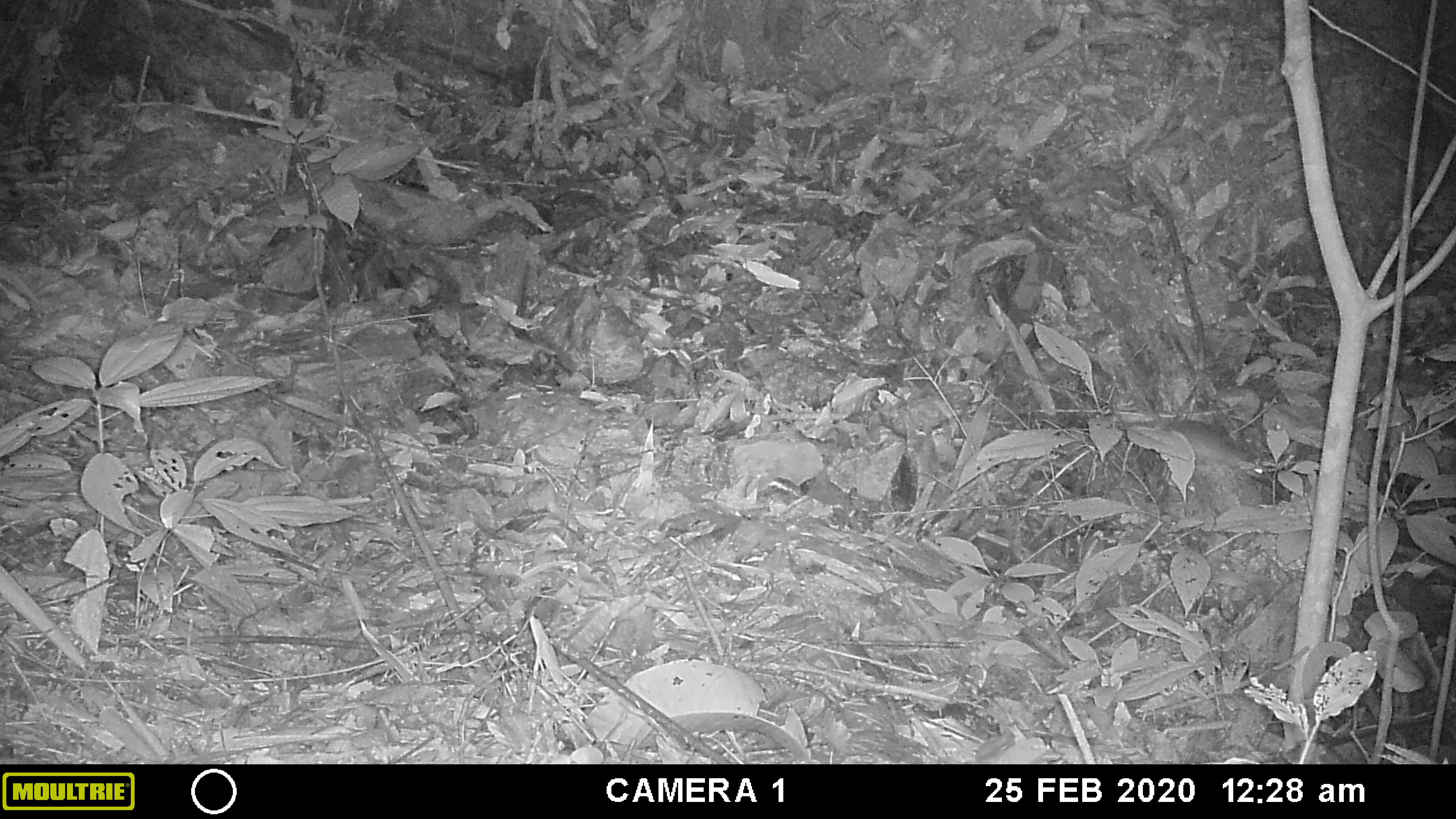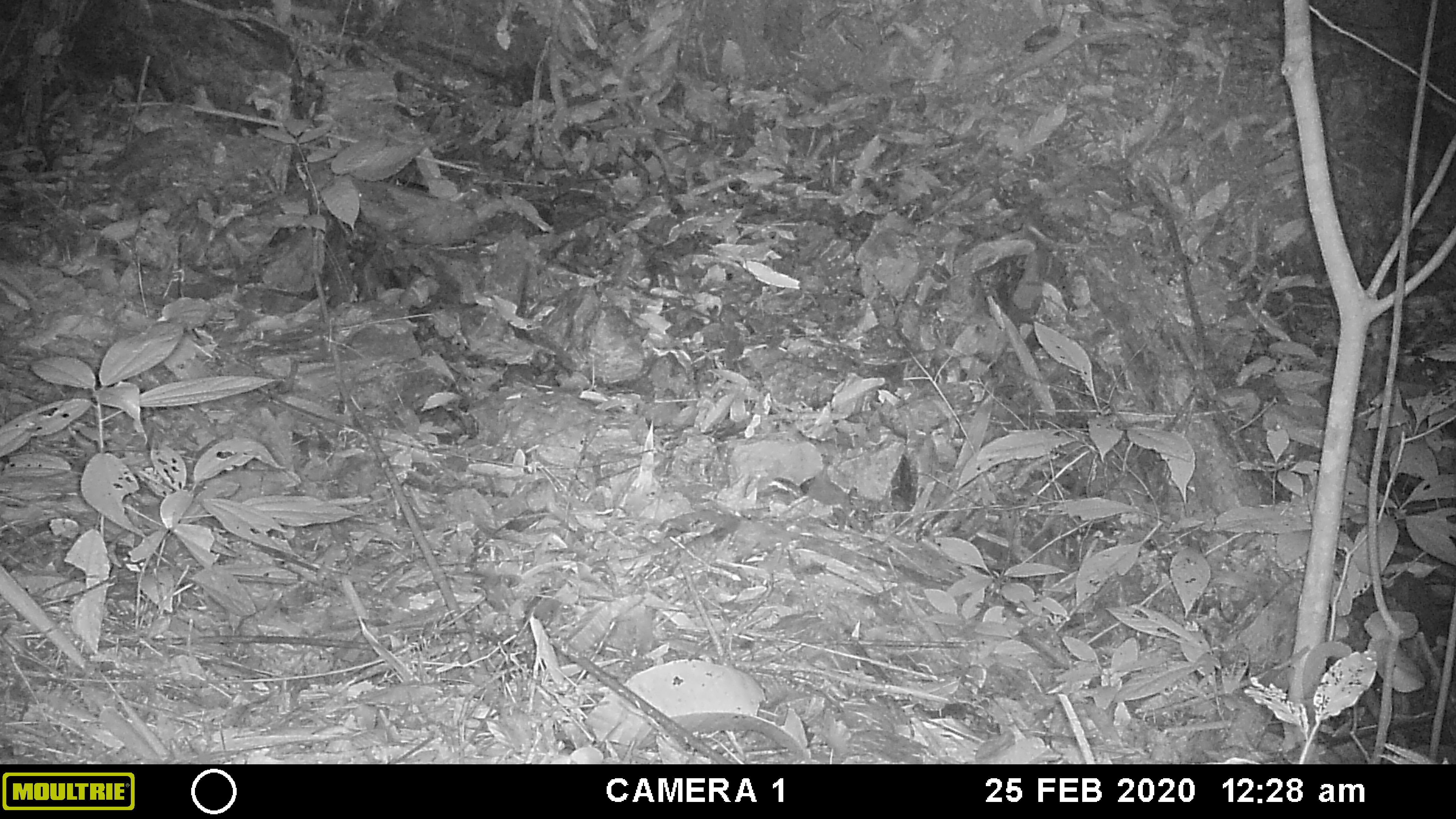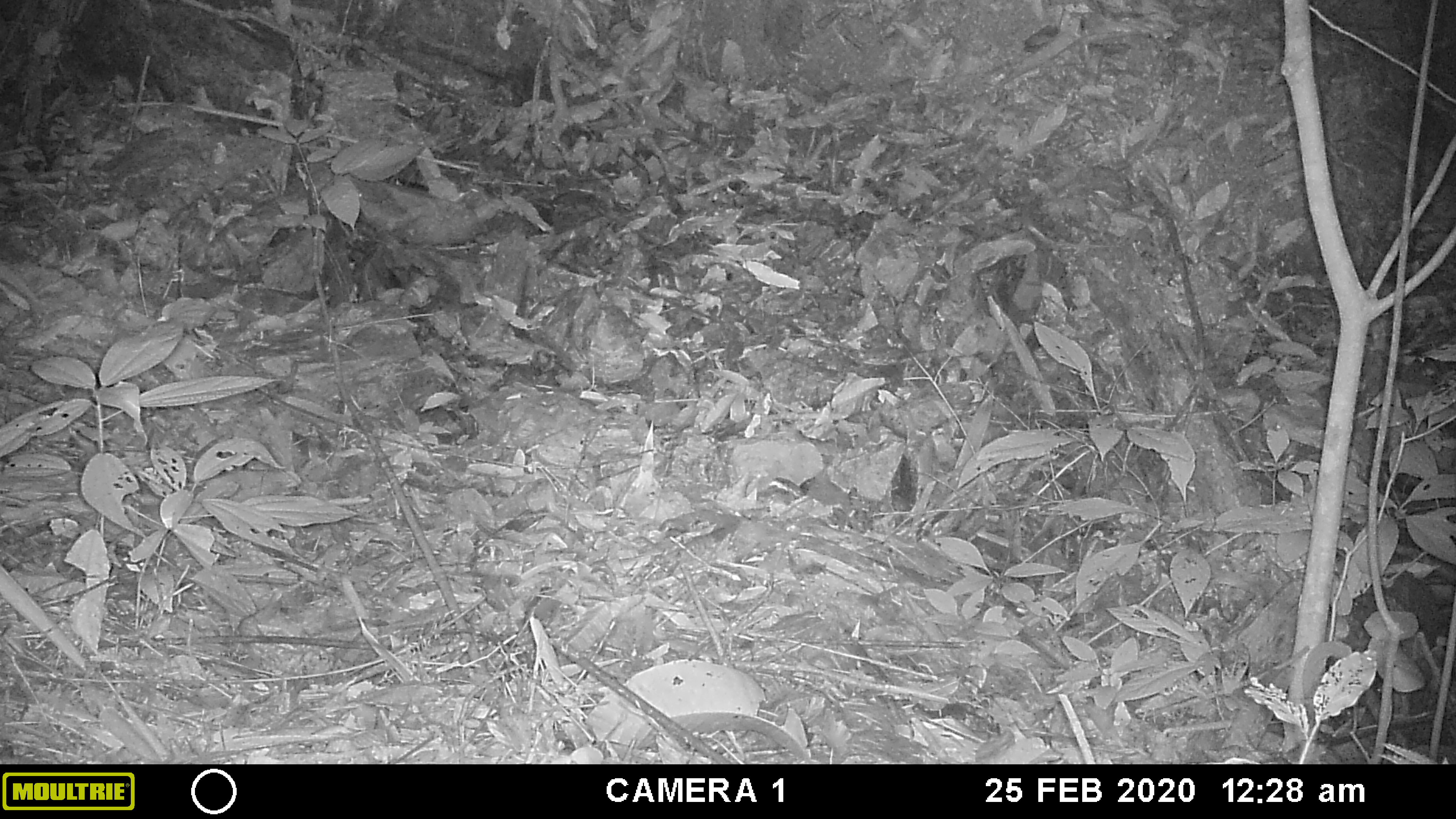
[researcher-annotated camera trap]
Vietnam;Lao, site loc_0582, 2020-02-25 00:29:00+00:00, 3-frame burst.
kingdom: Animalia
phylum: Chordata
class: Mammalia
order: Rodentia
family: Muridae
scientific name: Muridae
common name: old-world mice and rats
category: unidentified murid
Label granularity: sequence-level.